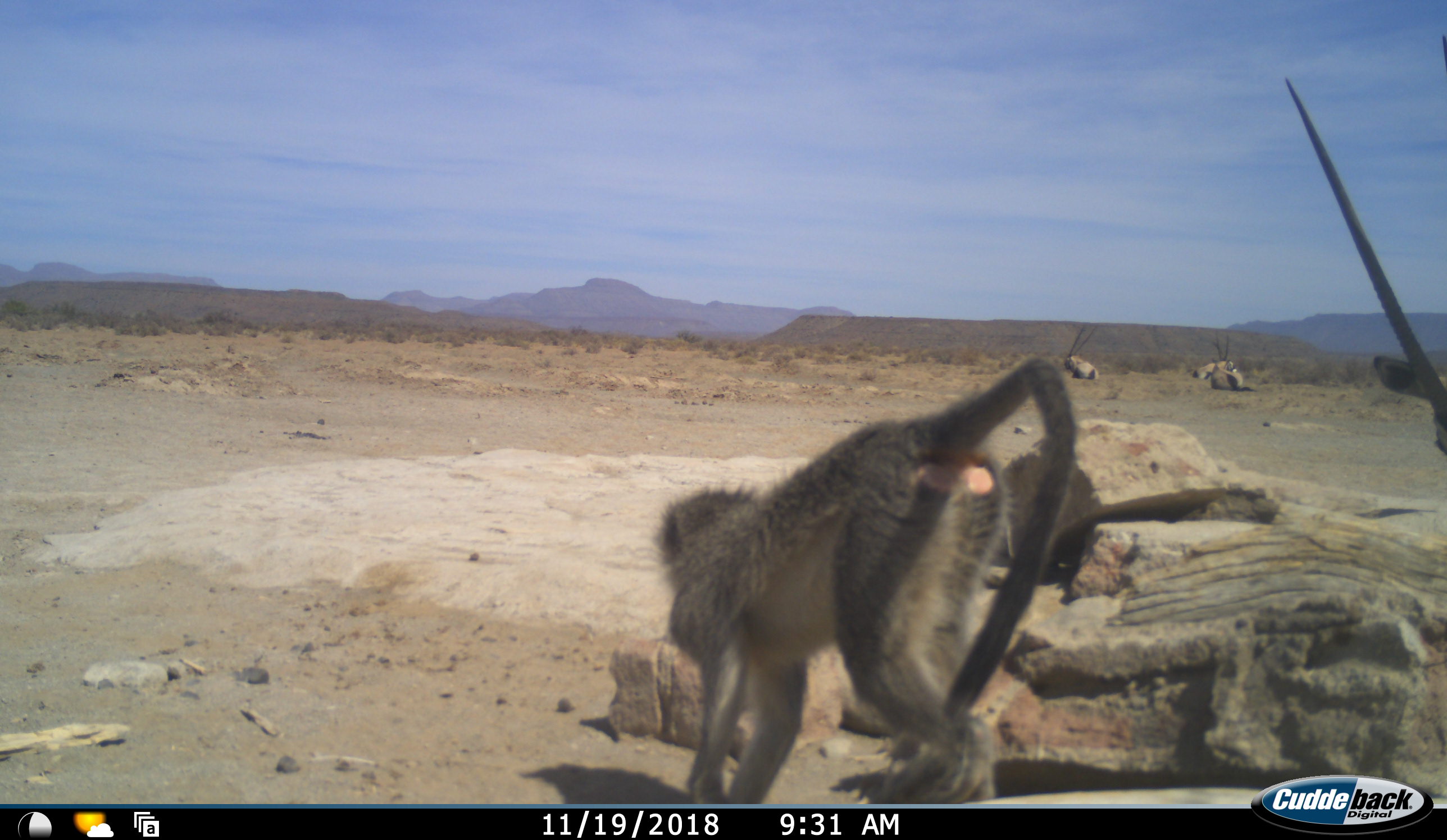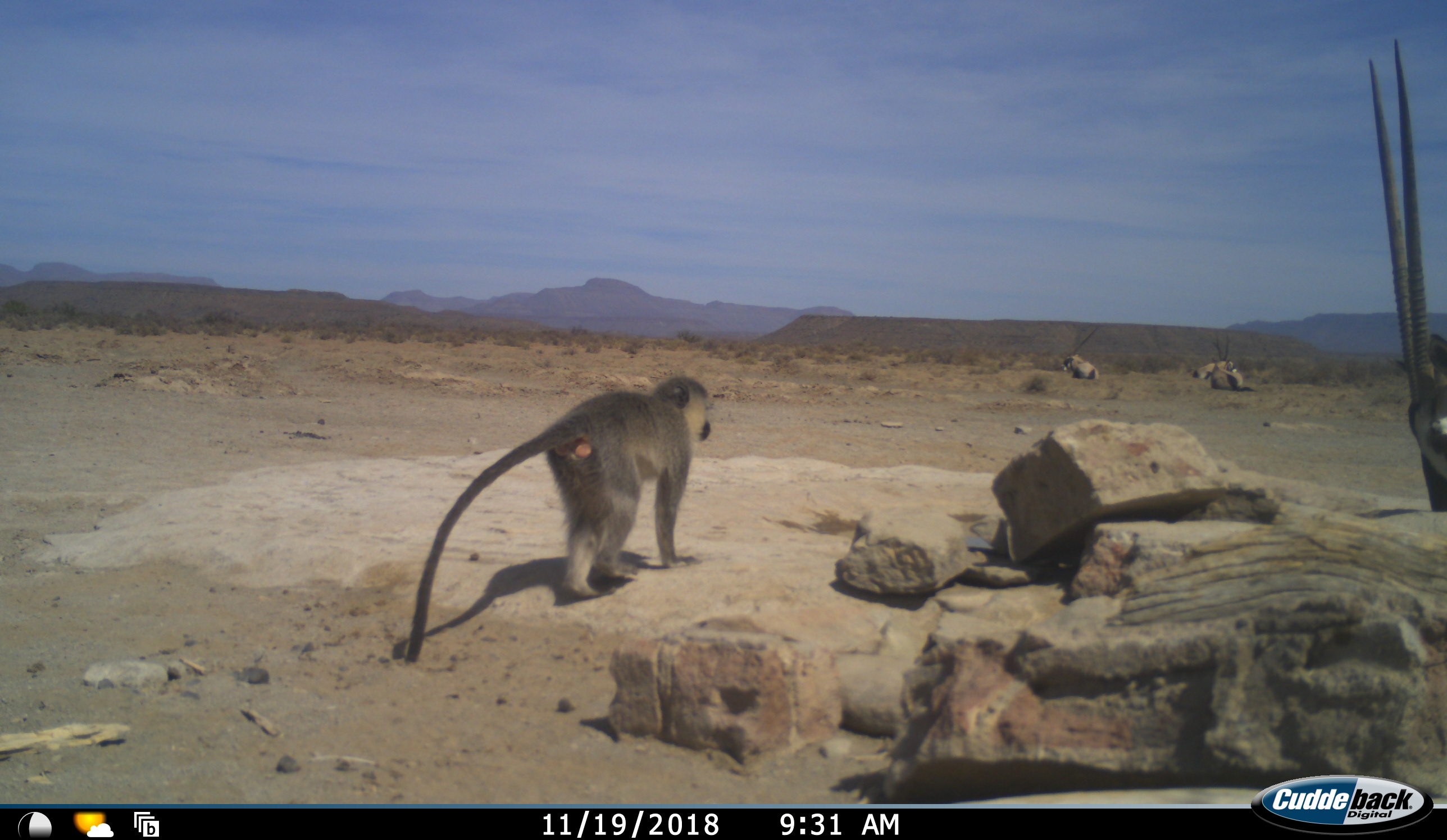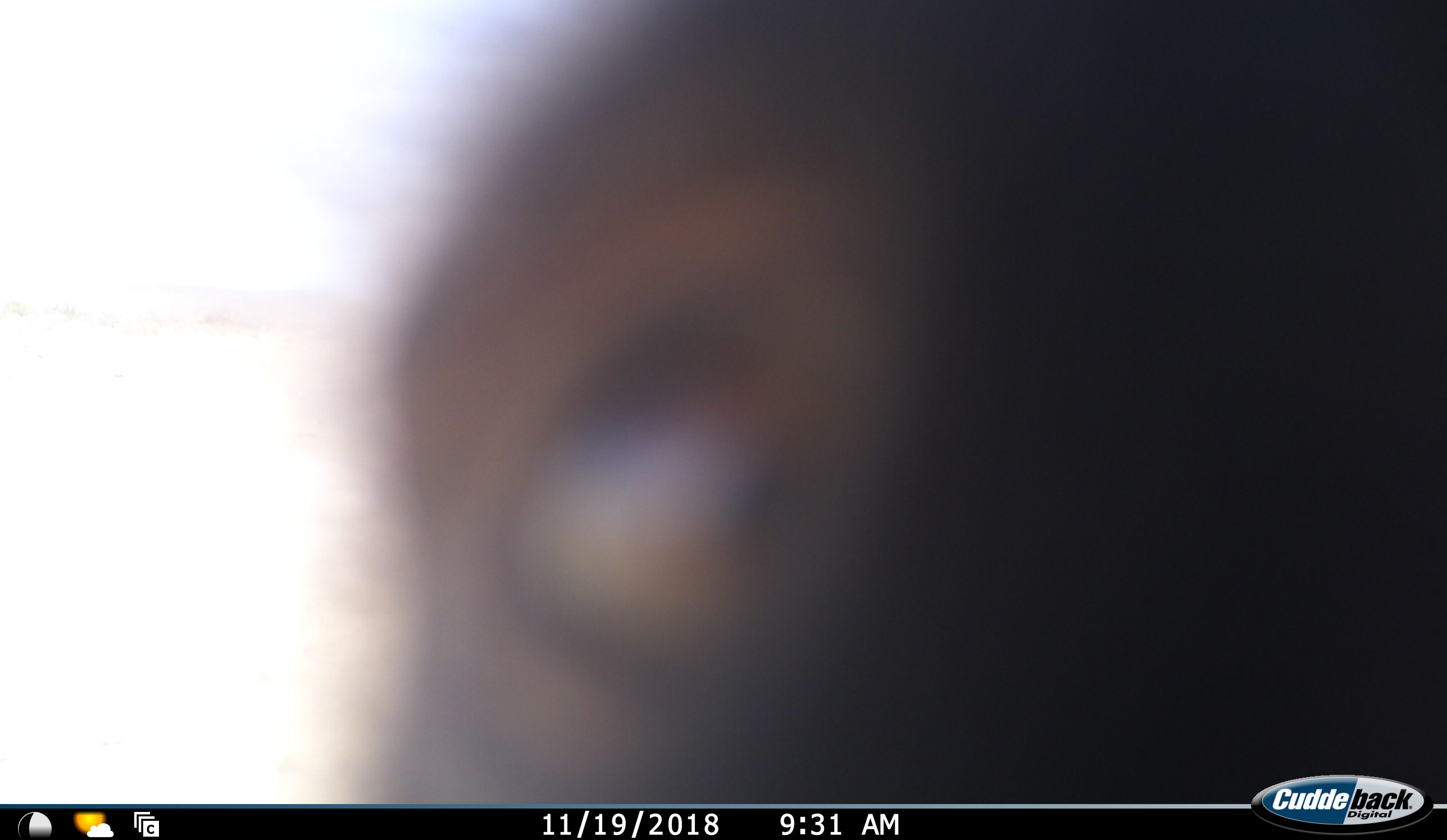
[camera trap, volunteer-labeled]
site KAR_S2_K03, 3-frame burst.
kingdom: Animalia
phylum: Chordata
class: Mammalia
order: Artiodactyla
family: Bovidae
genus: Oryx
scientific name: Oryx gazella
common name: gemsbok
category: oryx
Oryx (gemsbok) (Oryx gazella), count 4. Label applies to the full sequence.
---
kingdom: Animalia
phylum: Chordata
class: Mammalia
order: Primates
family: Cercopithecidae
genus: Chlorocebus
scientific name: Chlorocebus pygerythrus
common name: vervet monkey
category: monkeyvervet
Monkeyvervet (vervet monkey) (Chlorocebus pygerythrus), count 2. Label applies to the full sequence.